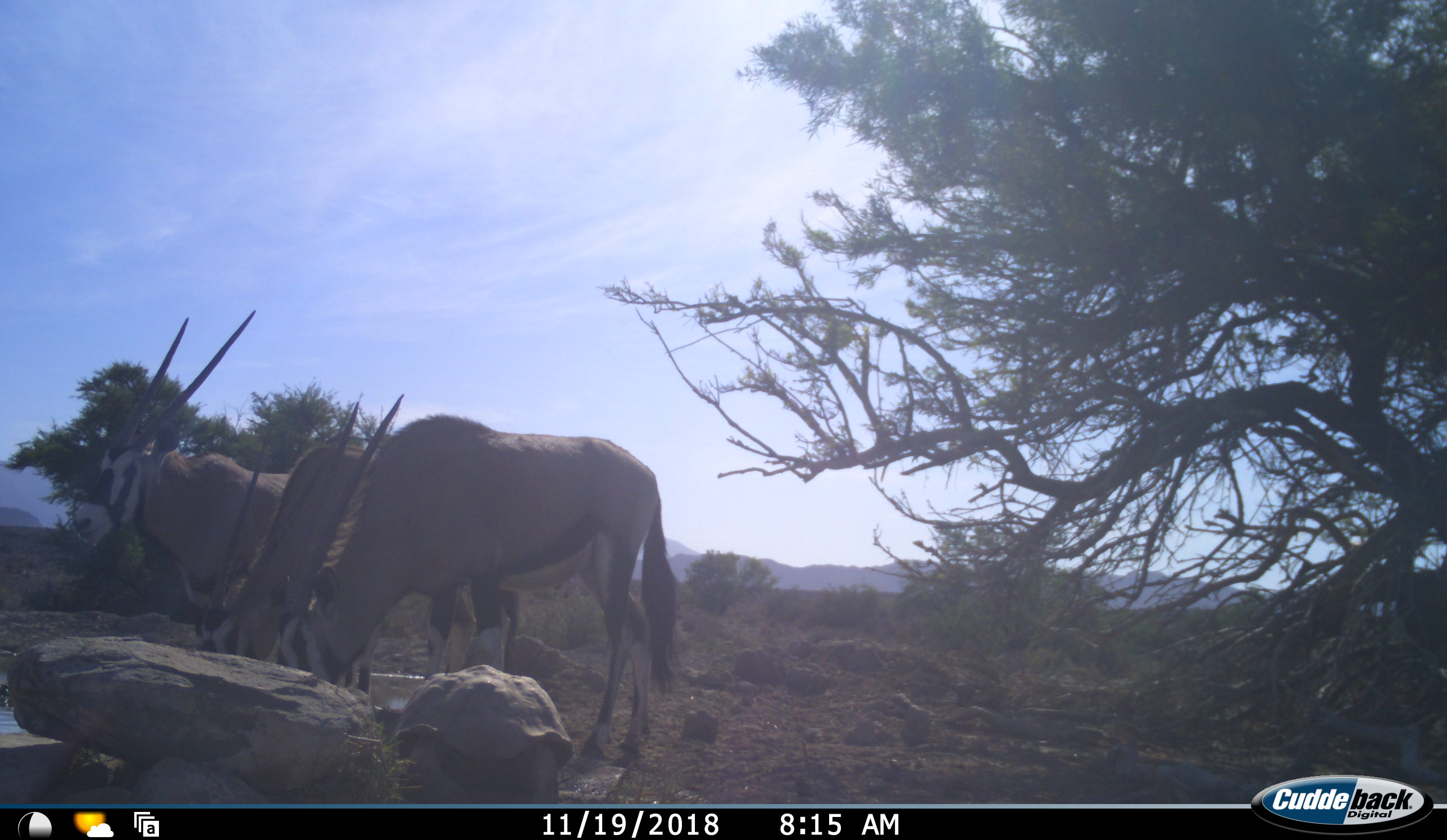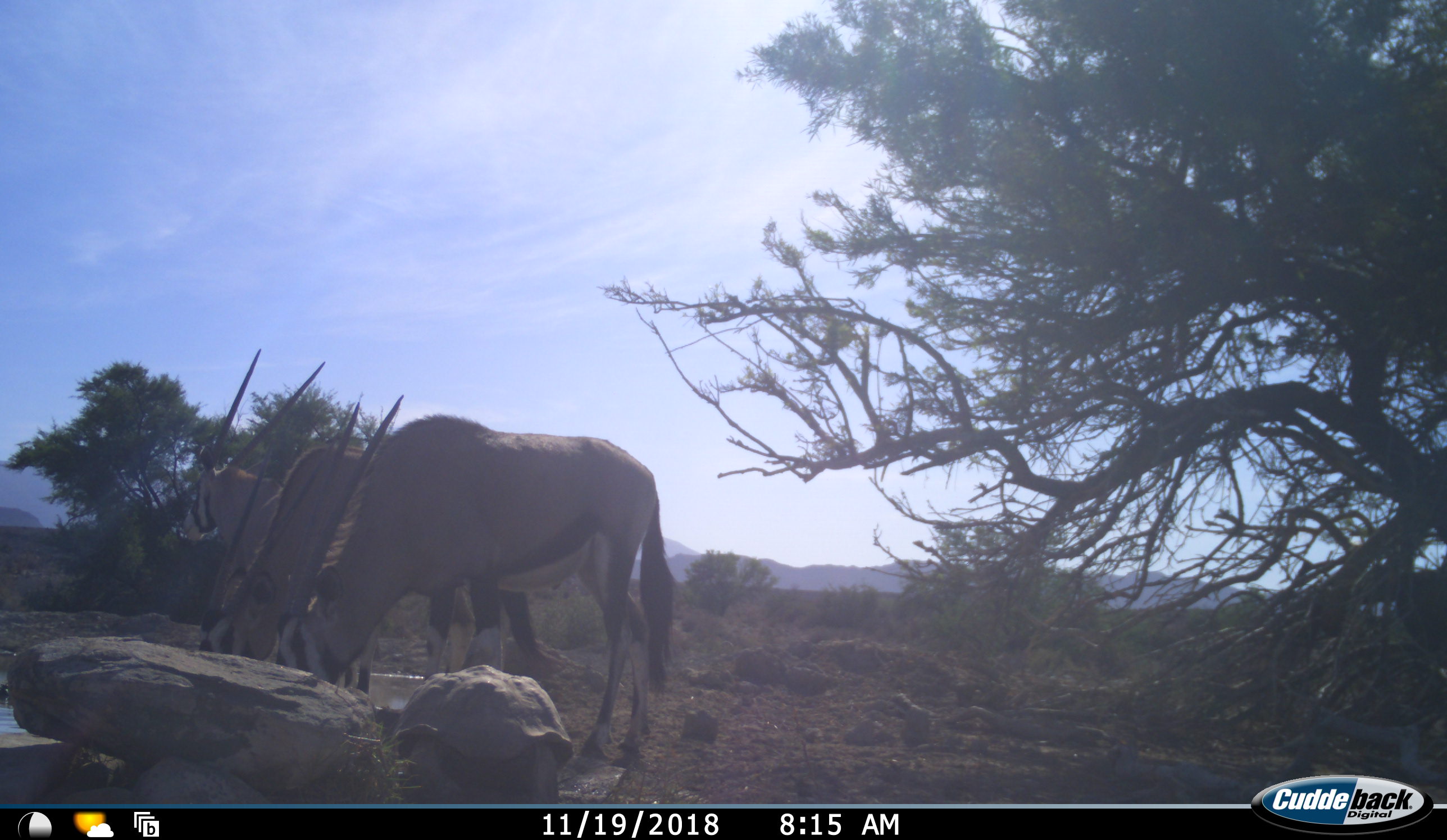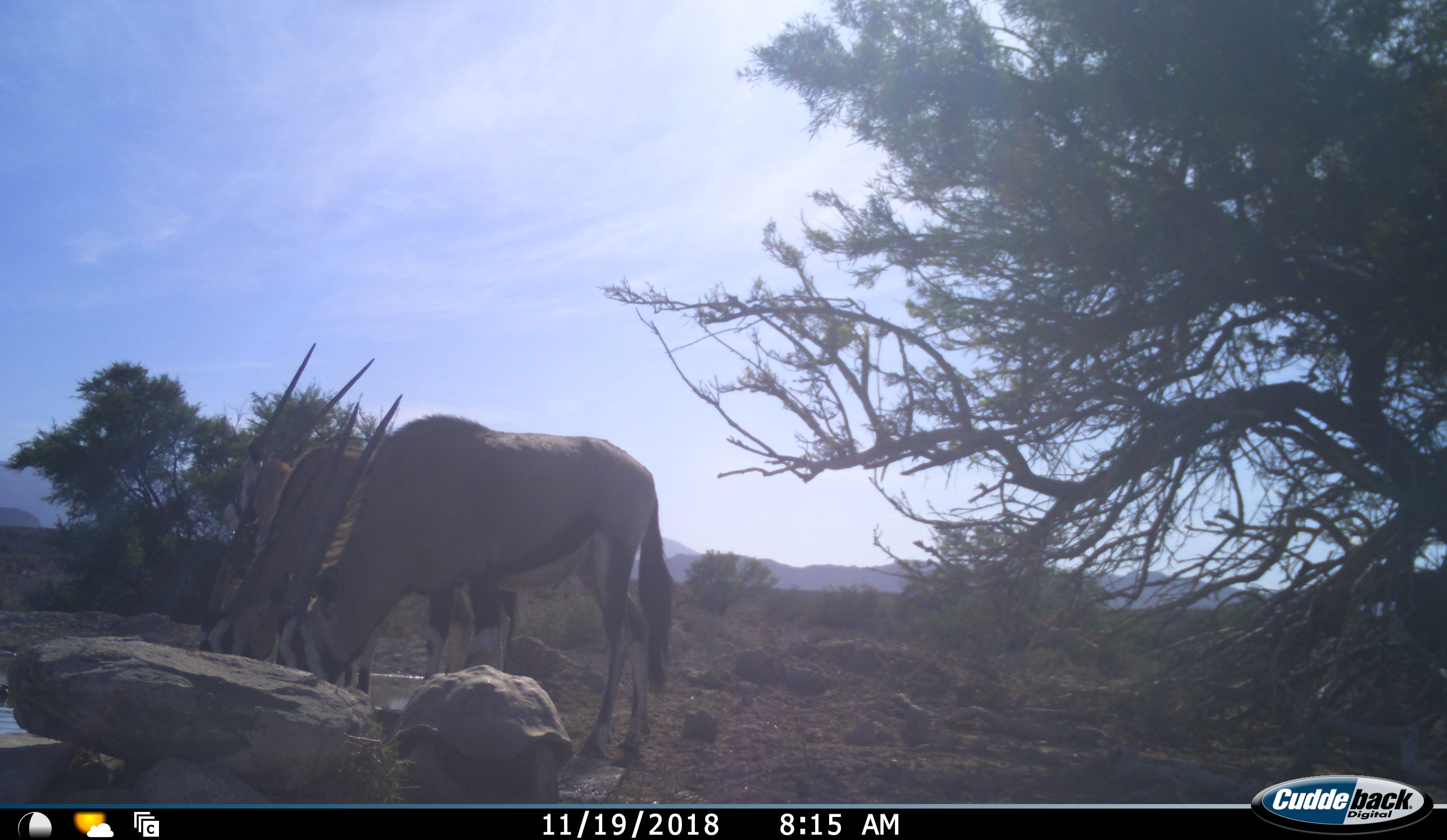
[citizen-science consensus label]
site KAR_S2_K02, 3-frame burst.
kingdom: Animalia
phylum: Chordata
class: Mammalia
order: Artiodactyla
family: Bovidae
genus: Oryx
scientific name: Oryx gazella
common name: gemsbok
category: oryx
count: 3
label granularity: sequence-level